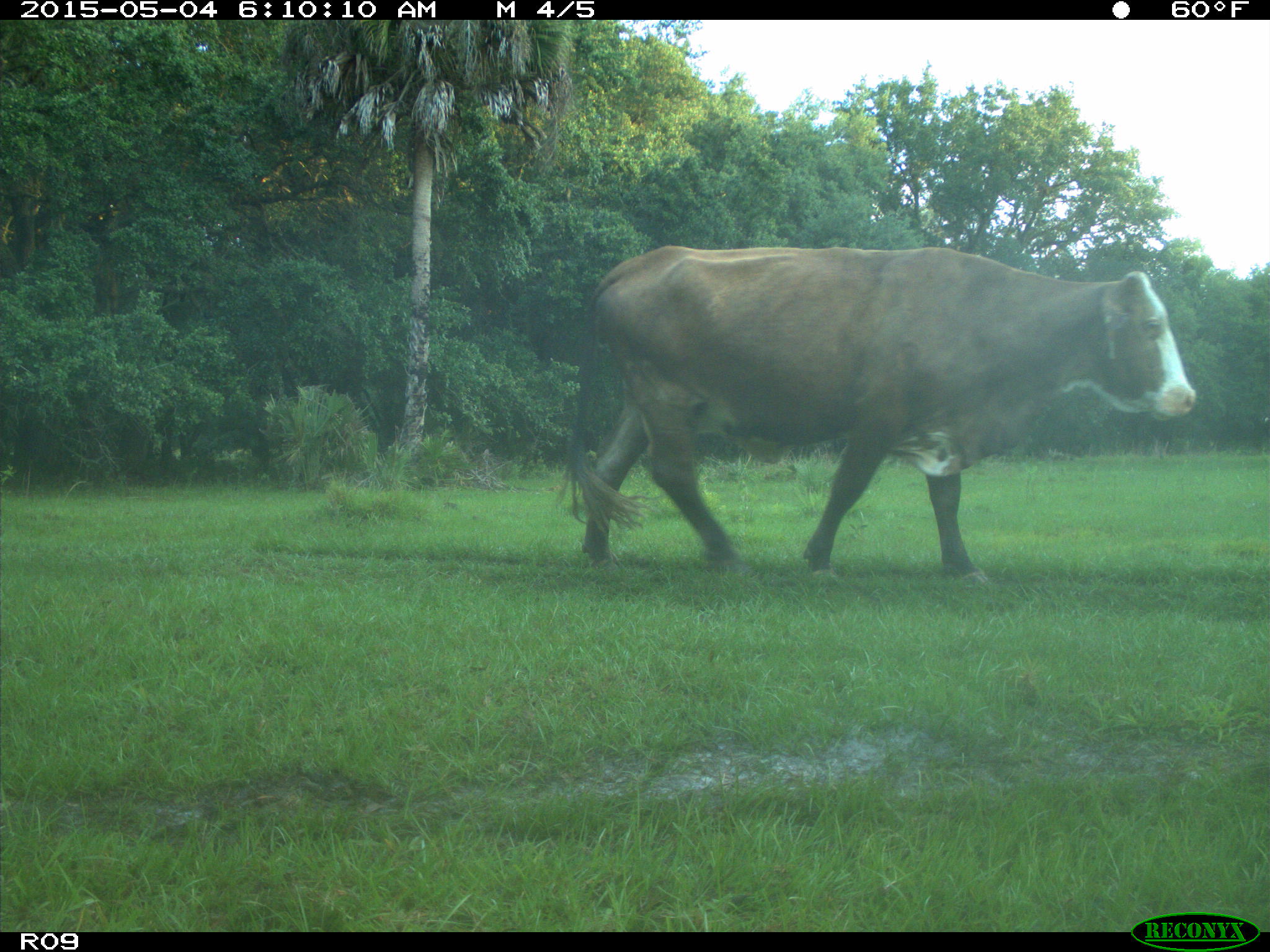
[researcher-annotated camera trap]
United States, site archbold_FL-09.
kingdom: Animalia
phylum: Chordata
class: Mammalia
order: Artiodactyla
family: Bovidae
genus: Bos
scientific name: Bos taurus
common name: domestic cow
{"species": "Bos taurus (domestic cow)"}